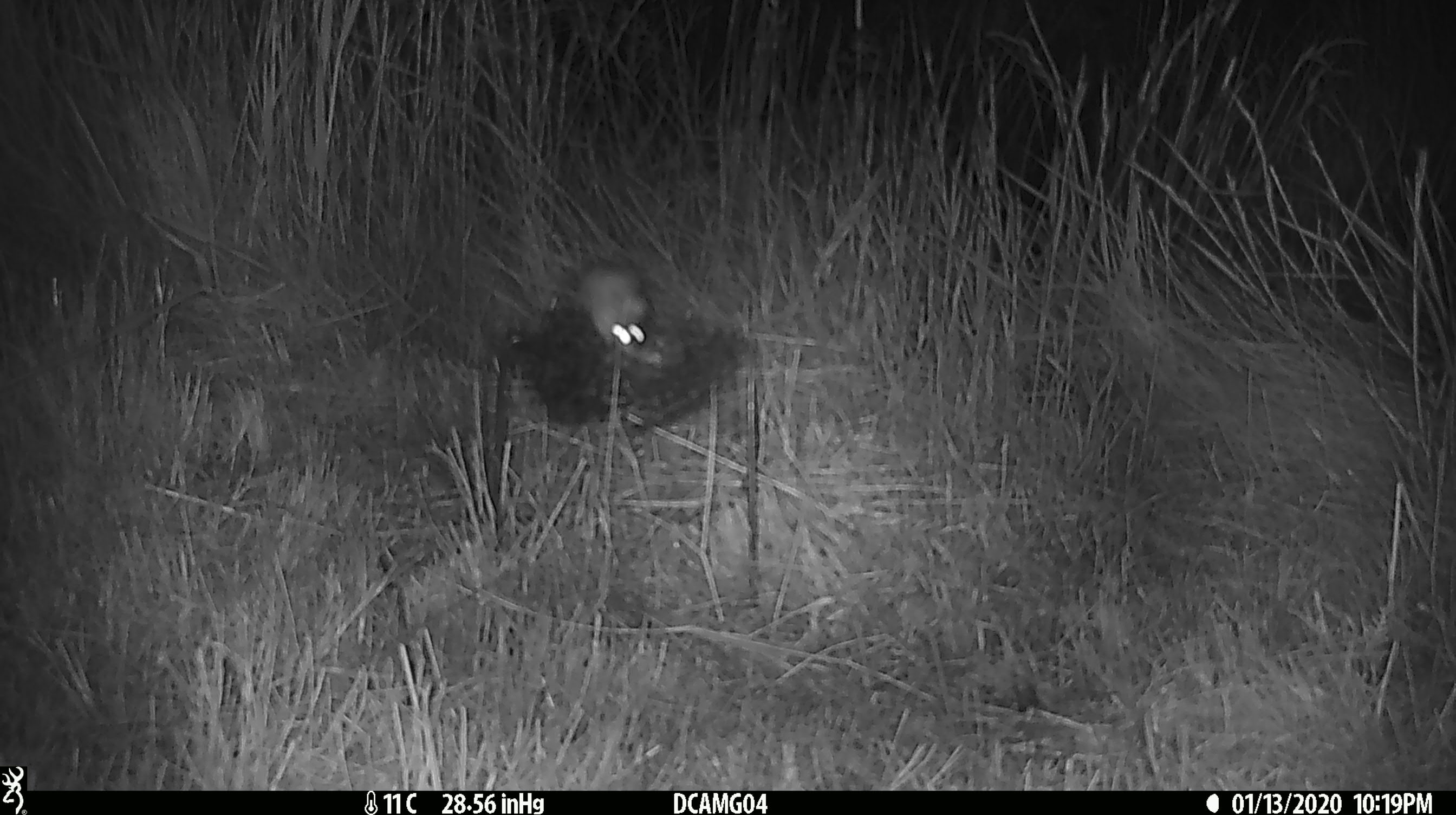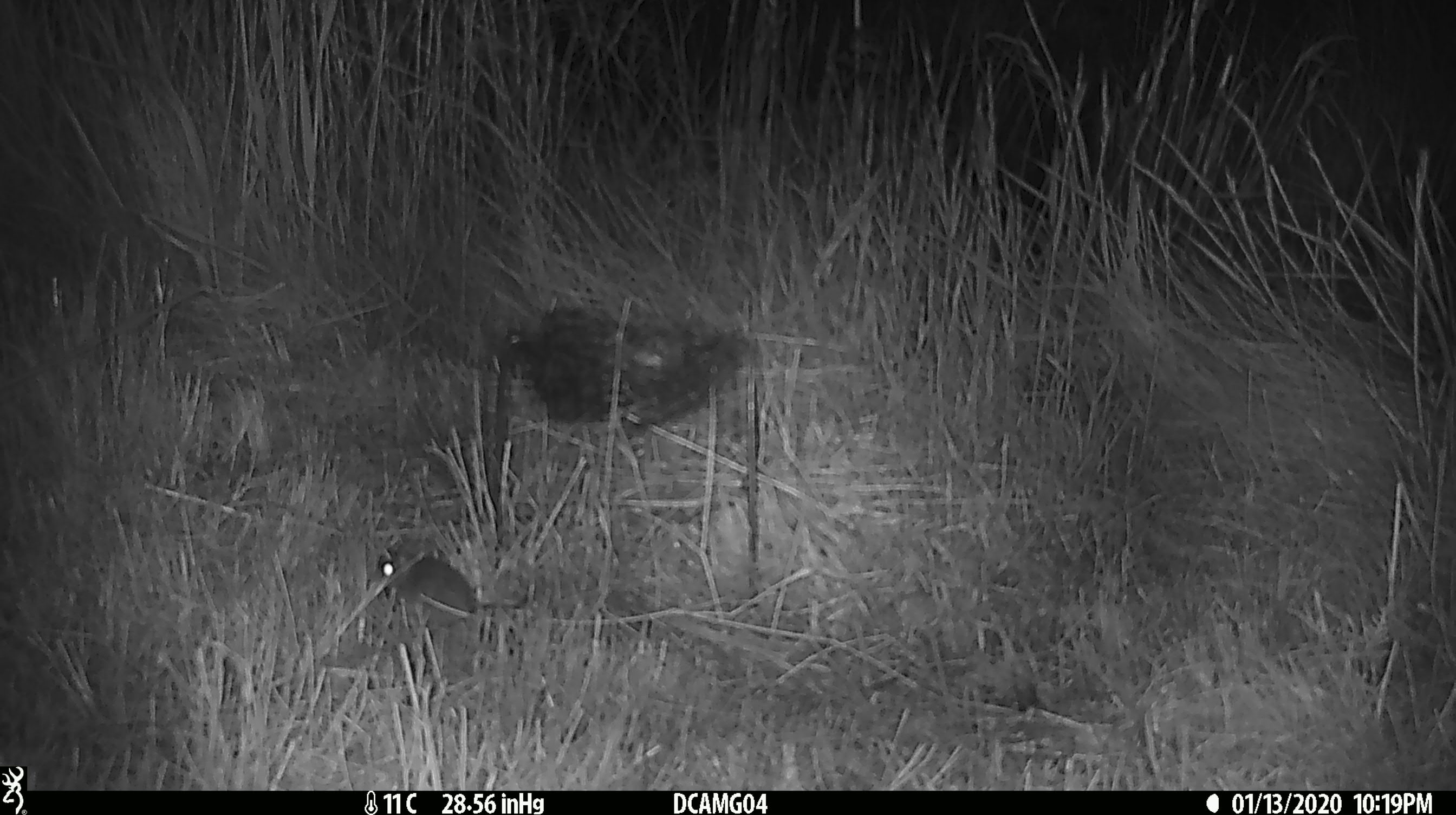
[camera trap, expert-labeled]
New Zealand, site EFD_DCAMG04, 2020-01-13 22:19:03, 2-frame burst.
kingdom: Animalia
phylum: Chordata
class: Mammalia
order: Rodentia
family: Muridae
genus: Mus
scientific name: Mus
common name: mouse